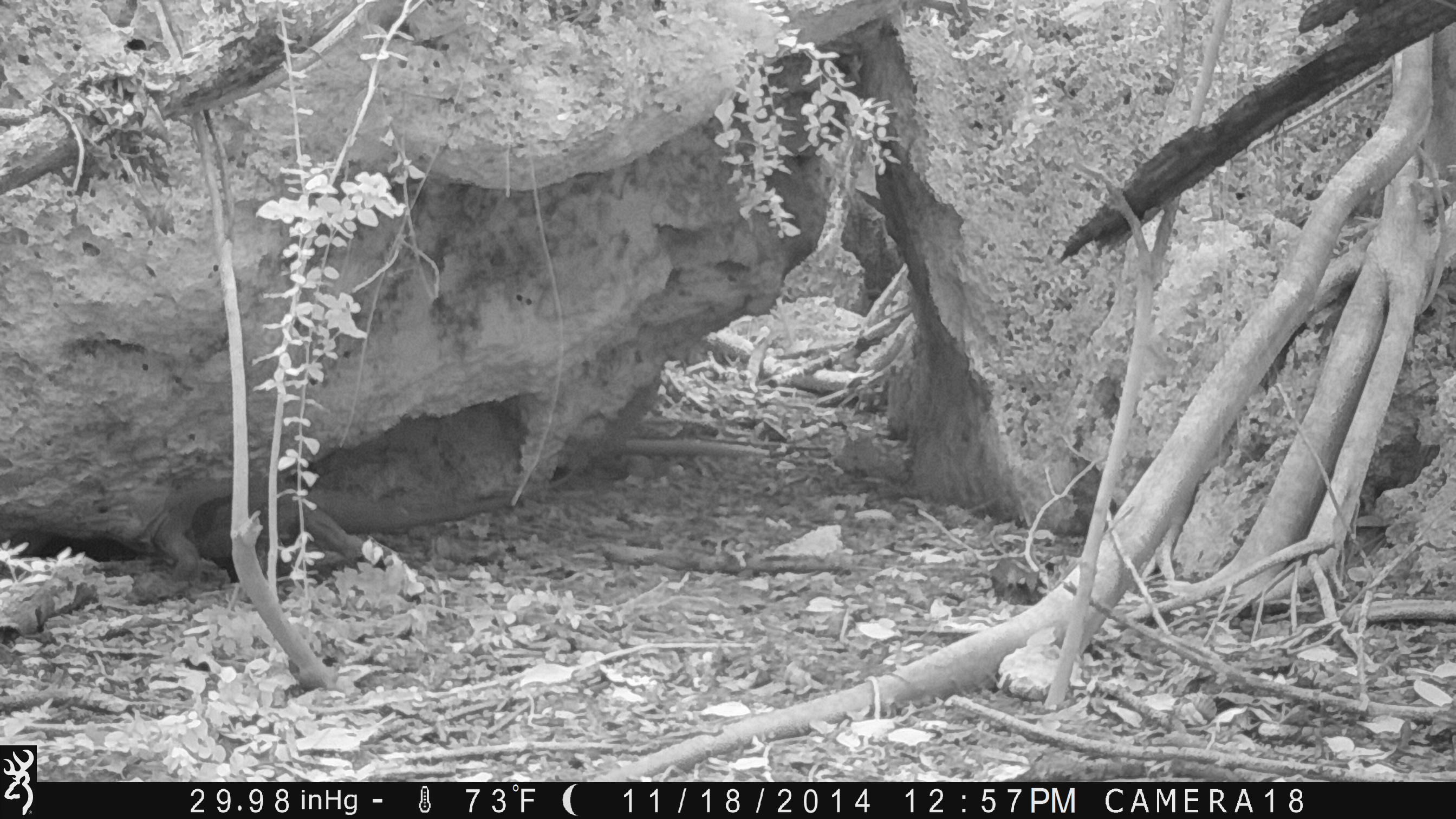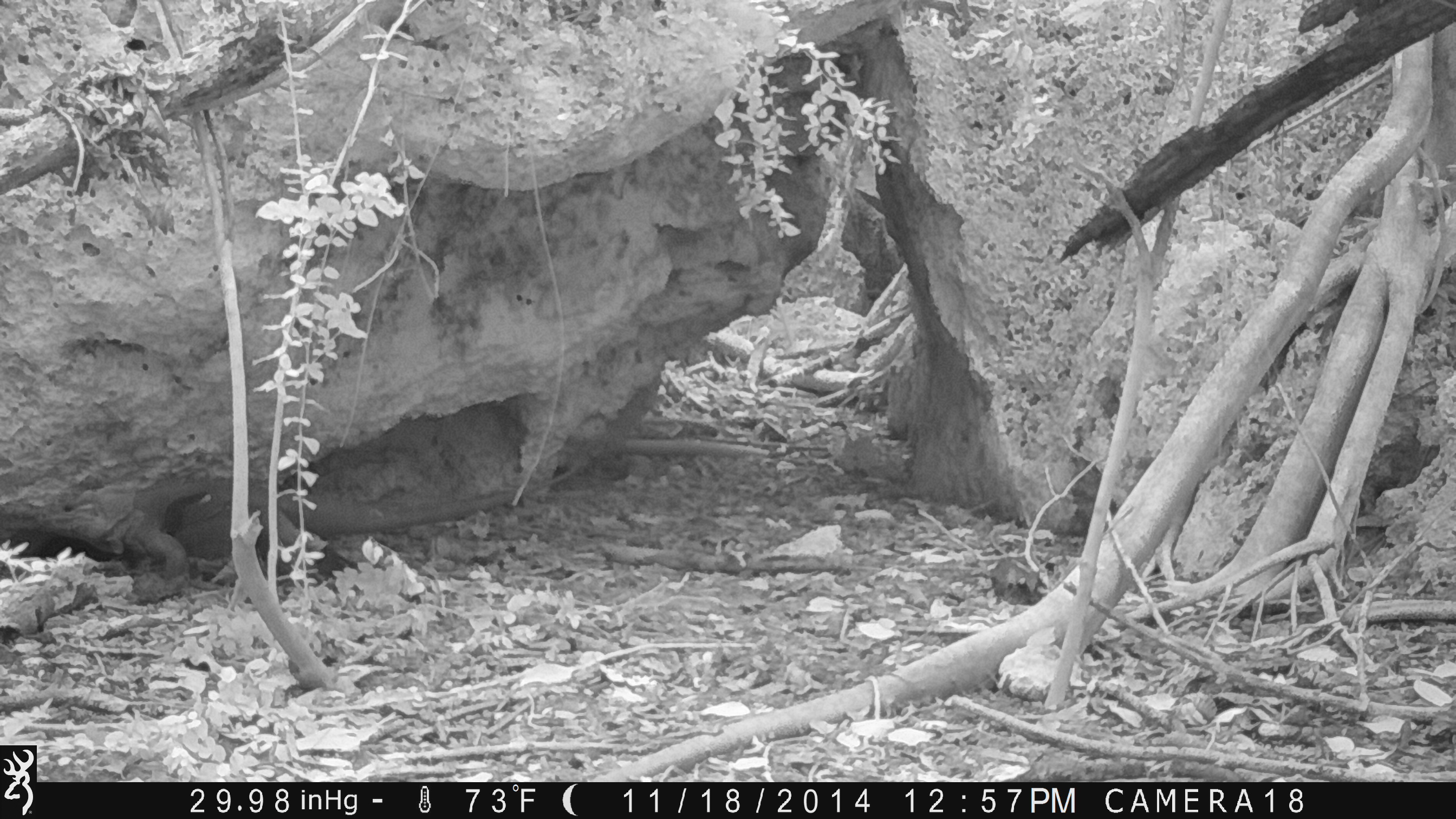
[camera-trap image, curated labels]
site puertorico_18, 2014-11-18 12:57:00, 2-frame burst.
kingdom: Animalia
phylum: Chordata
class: Reptilia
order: Squamata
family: Iguanidae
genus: Iguana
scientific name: Iguana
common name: typical iguanas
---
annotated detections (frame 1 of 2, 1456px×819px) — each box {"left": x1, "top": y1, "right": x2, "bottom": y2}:
iguana: {"left": 58, "top": 469, "right": 530, "bottom": 559}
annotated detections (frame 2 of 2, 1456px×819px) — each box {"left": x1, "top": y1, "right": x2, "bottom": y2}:
iguana: {"left": 7, "top": 464, "right": 531, "bottom": 584}